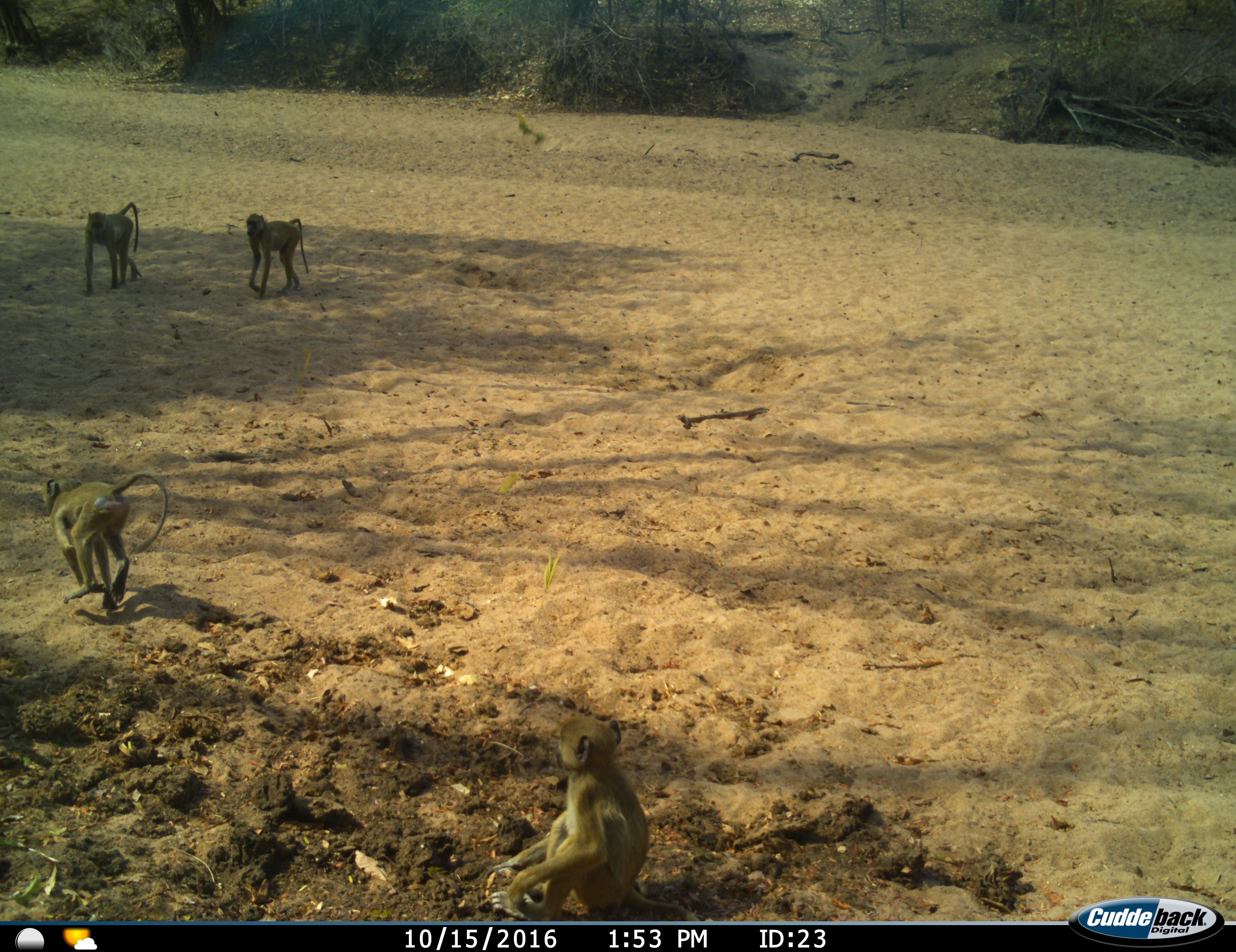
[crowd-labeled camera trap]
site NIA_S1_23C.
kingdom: Animalia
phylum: Chordata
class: Mammalia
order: Primates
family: Cercopithecidae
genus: Papio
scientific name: Papio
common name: baboon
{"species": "baboon (Papio)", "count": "4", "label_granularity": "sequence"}